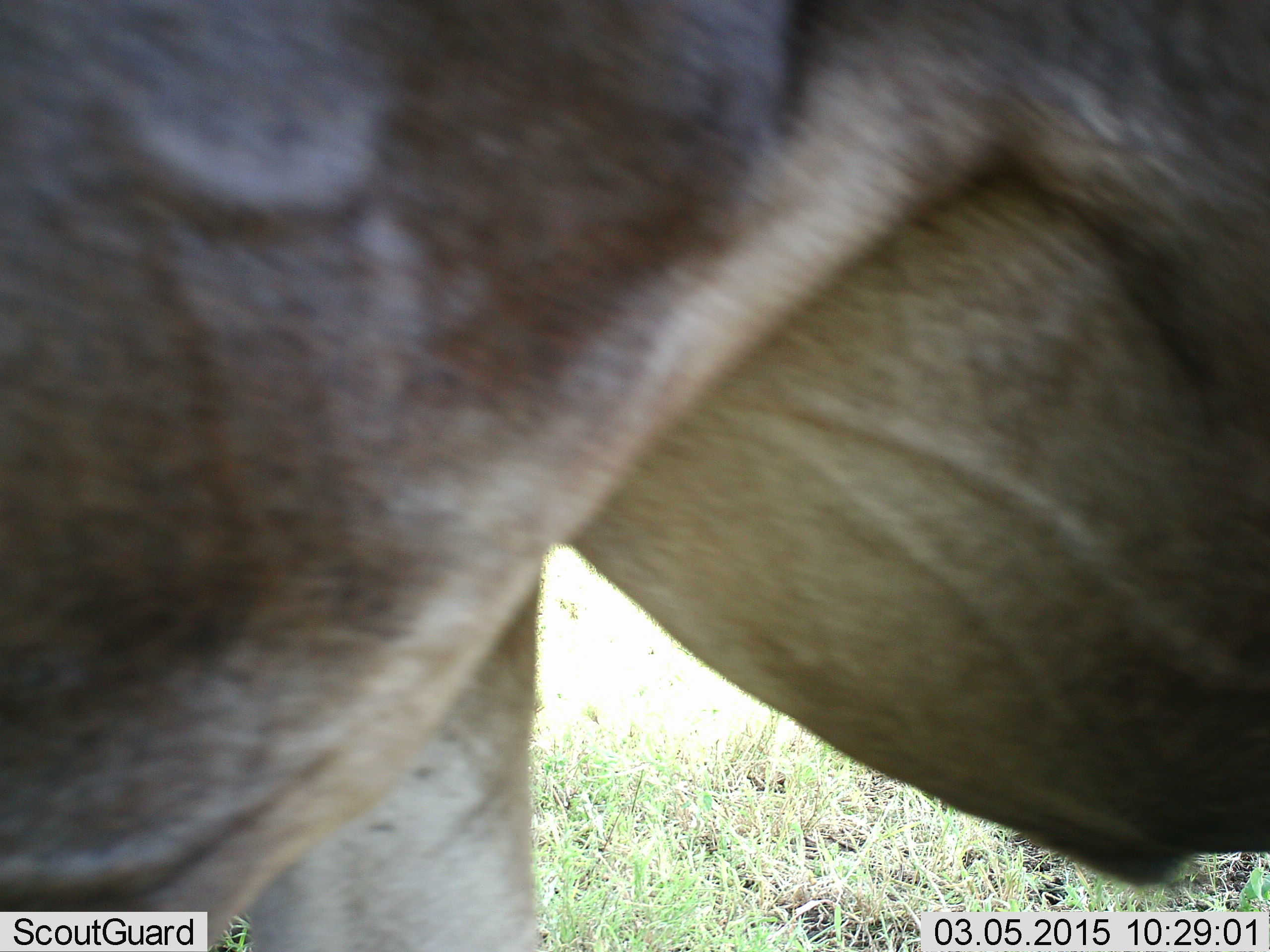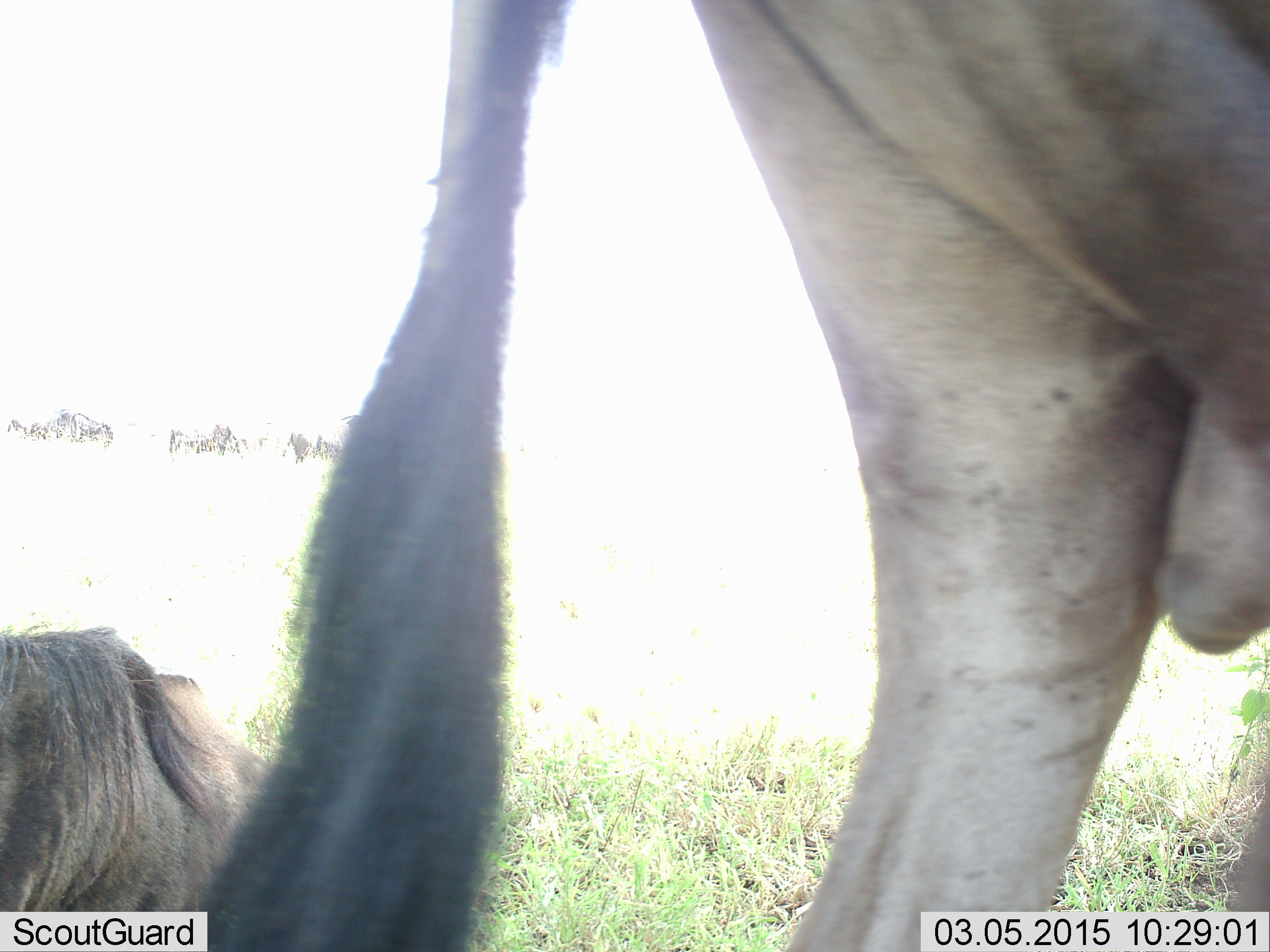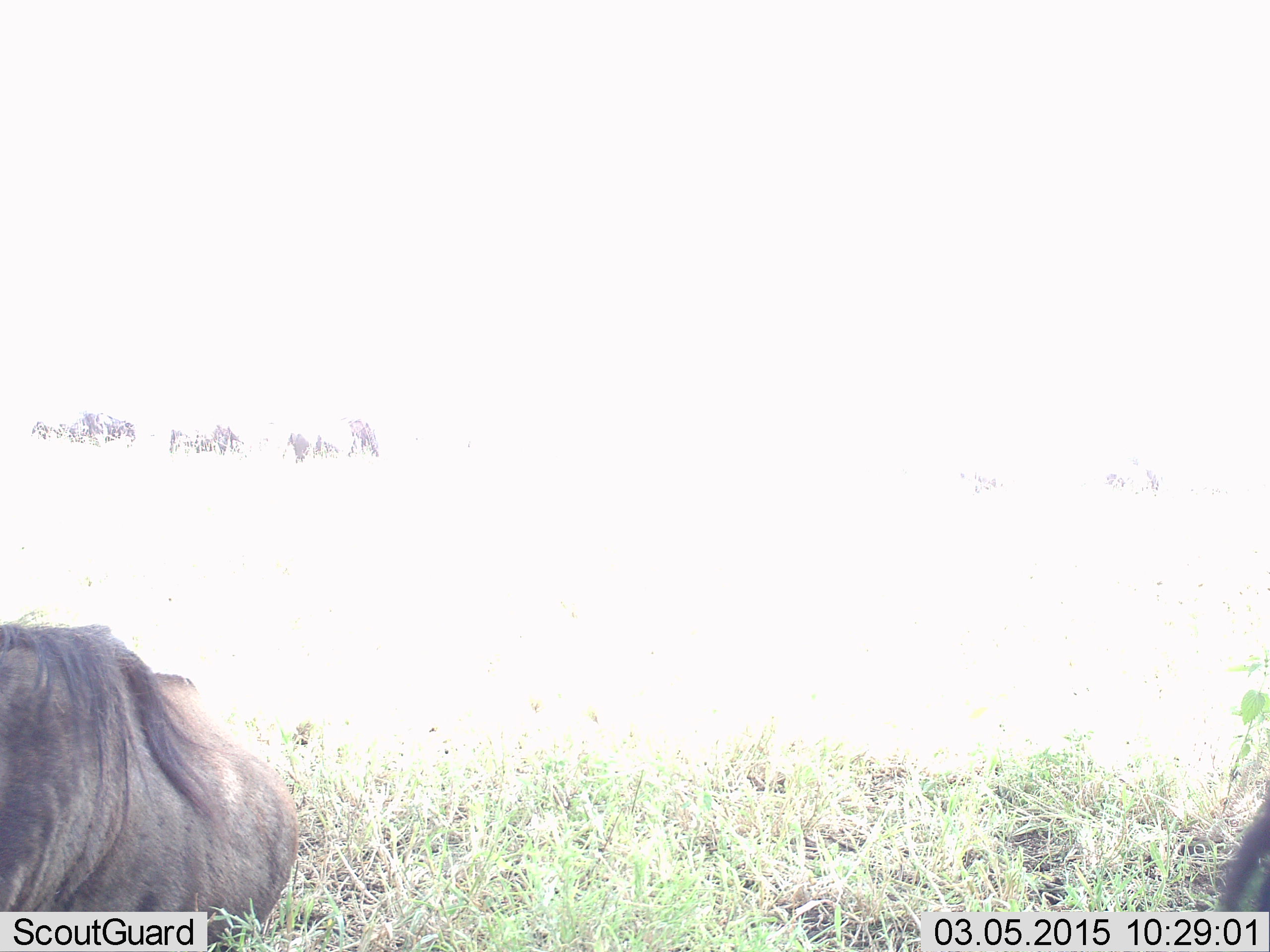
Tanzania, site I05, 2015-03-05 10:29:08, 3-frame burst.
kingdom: Animalia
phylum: Chordata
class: Mammalia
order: Artiodactyla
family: Bovidae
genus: Connochaetes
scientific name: Connochaetes taurinus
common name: blue wildebeest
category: wildebeest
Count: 2.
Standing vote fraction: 60%.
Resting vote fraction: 90%.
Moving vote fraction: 60%.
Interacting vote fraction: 0%.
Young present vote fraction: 0%.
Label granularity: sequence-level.